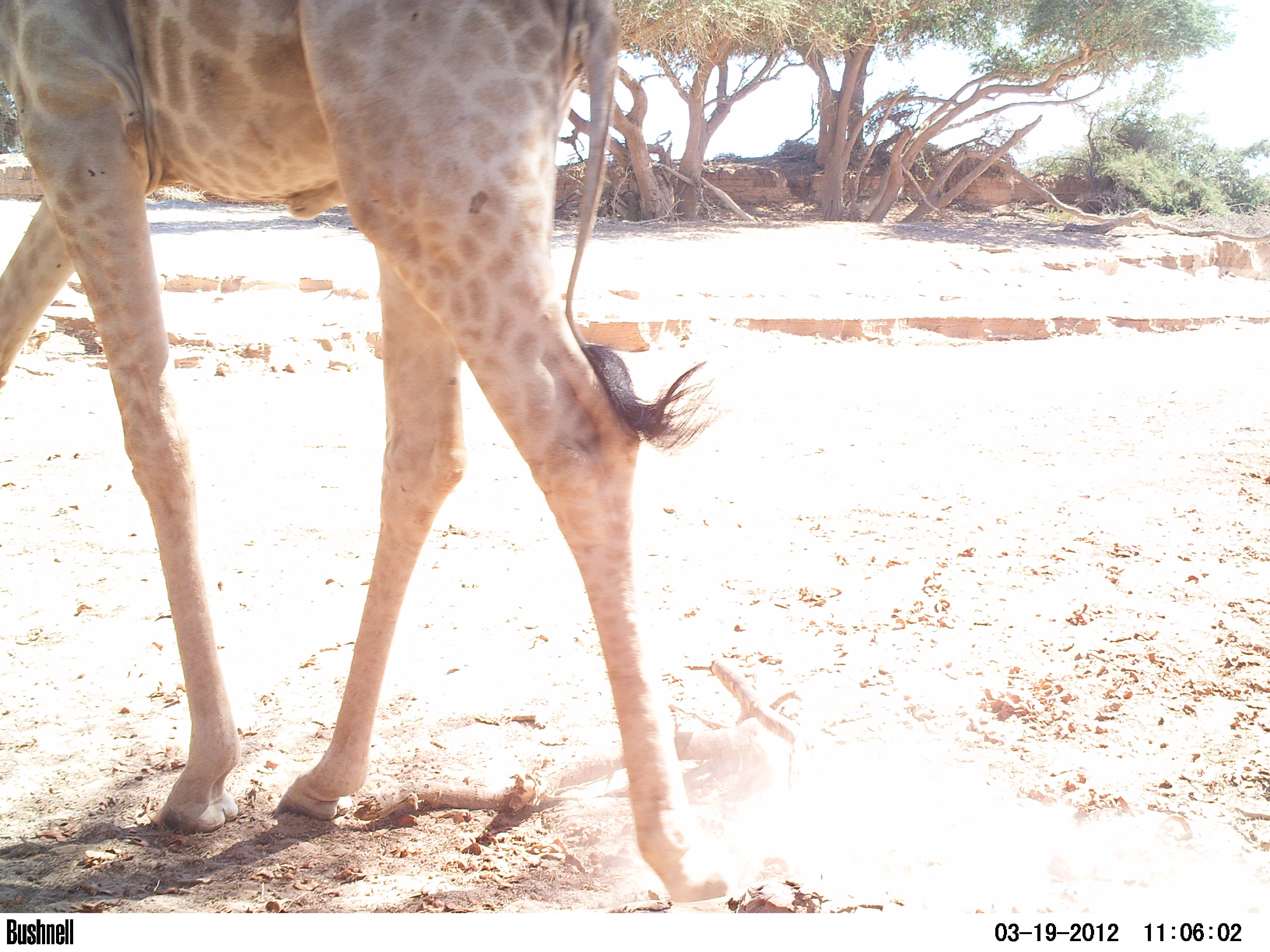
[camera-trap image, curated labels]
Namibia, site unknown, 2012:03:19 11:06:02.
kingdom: Animalia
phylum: Chordata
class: Mammalia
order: Artiodactyla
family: Giraffidae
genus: Giraffa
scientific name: Giraffa camelopardalis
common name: giraffe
Giraffa camelopardalis (giraffe).